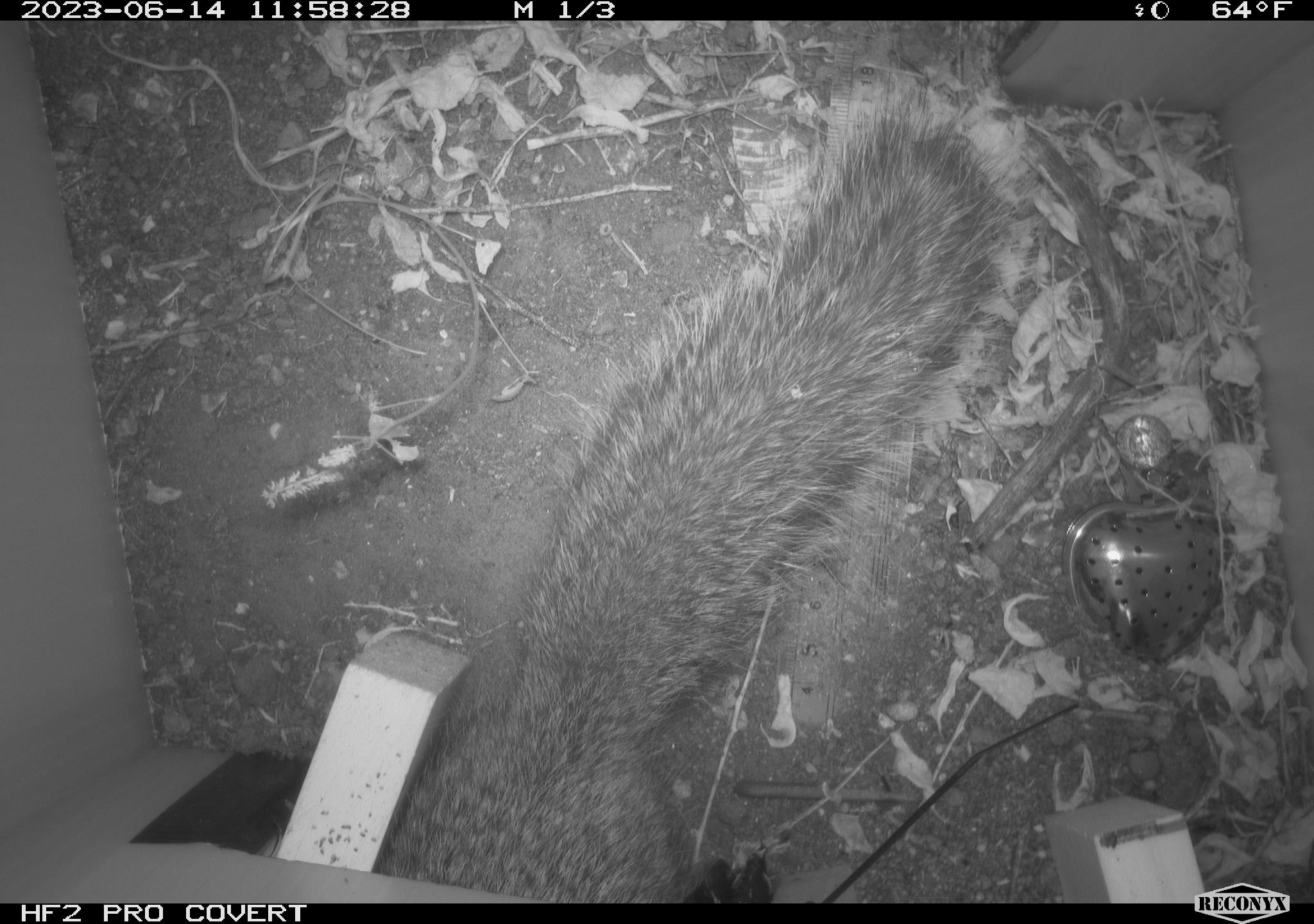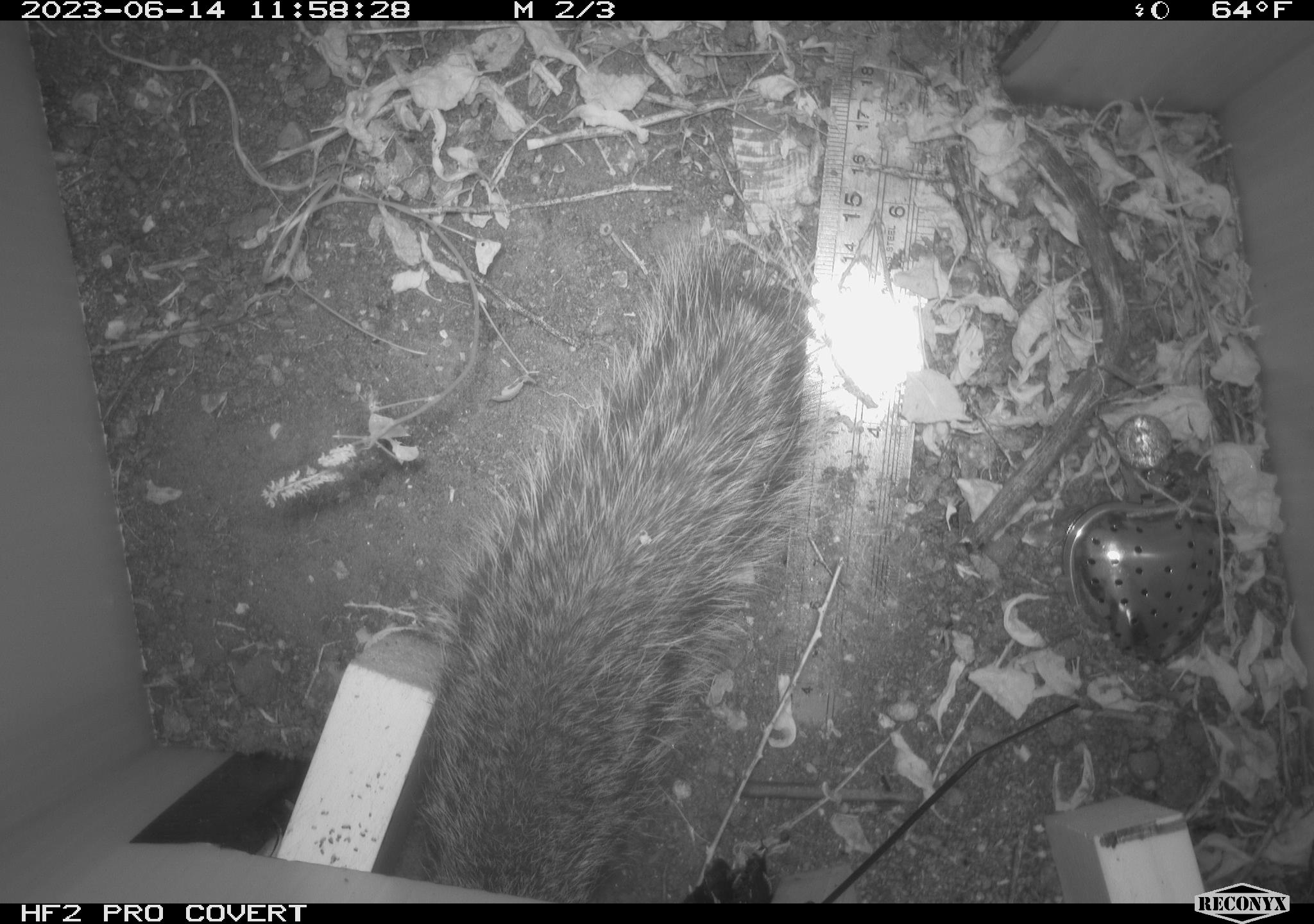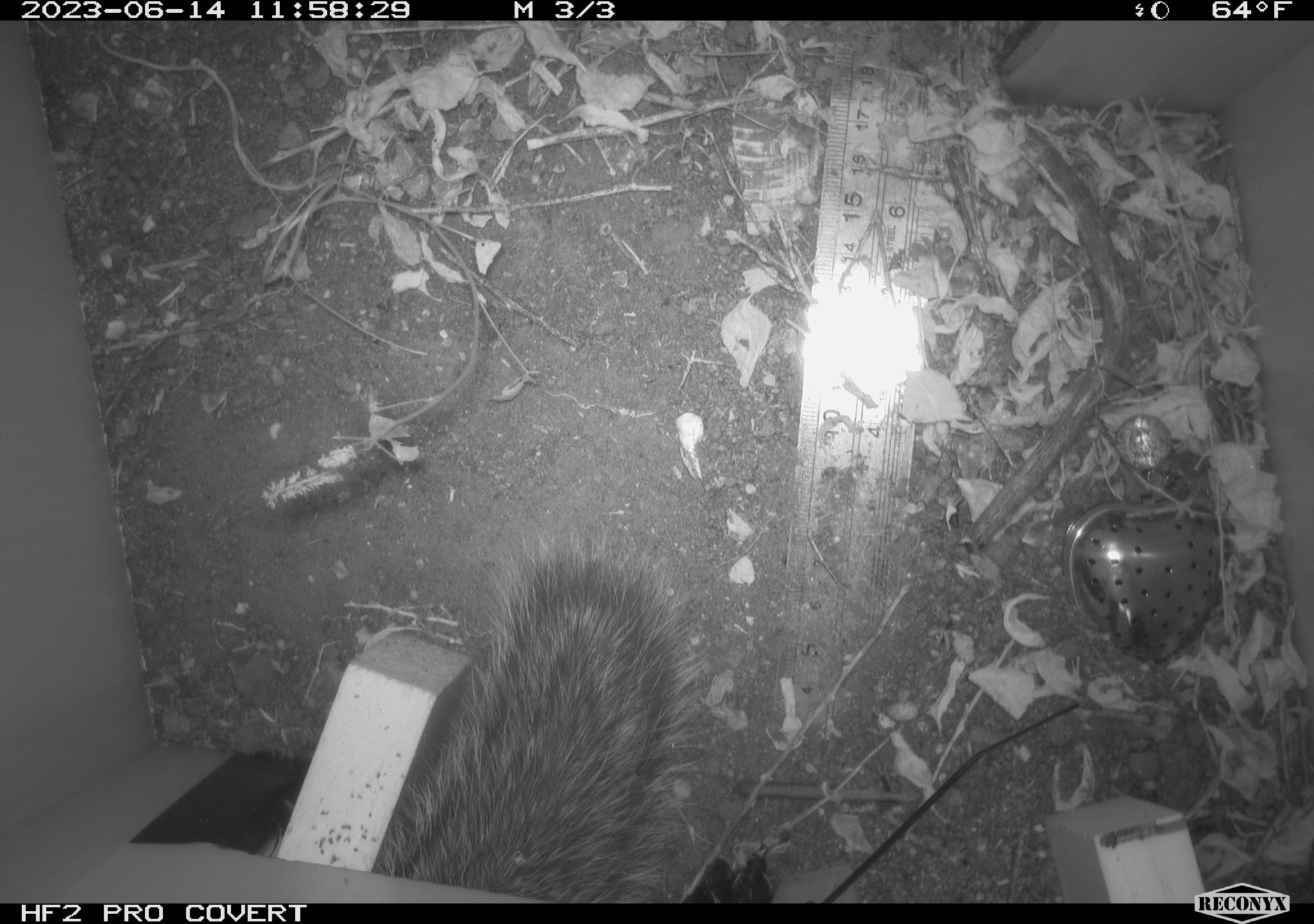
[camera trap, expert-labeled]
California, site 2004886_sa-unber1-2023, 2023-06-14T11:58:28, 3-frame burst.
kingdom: Animalia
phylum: Chordata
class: Mammalia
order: Rodentia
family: Sciuridae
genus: Otospermophilus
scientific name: Otospermophilus beecheyi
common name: california ground squirrel